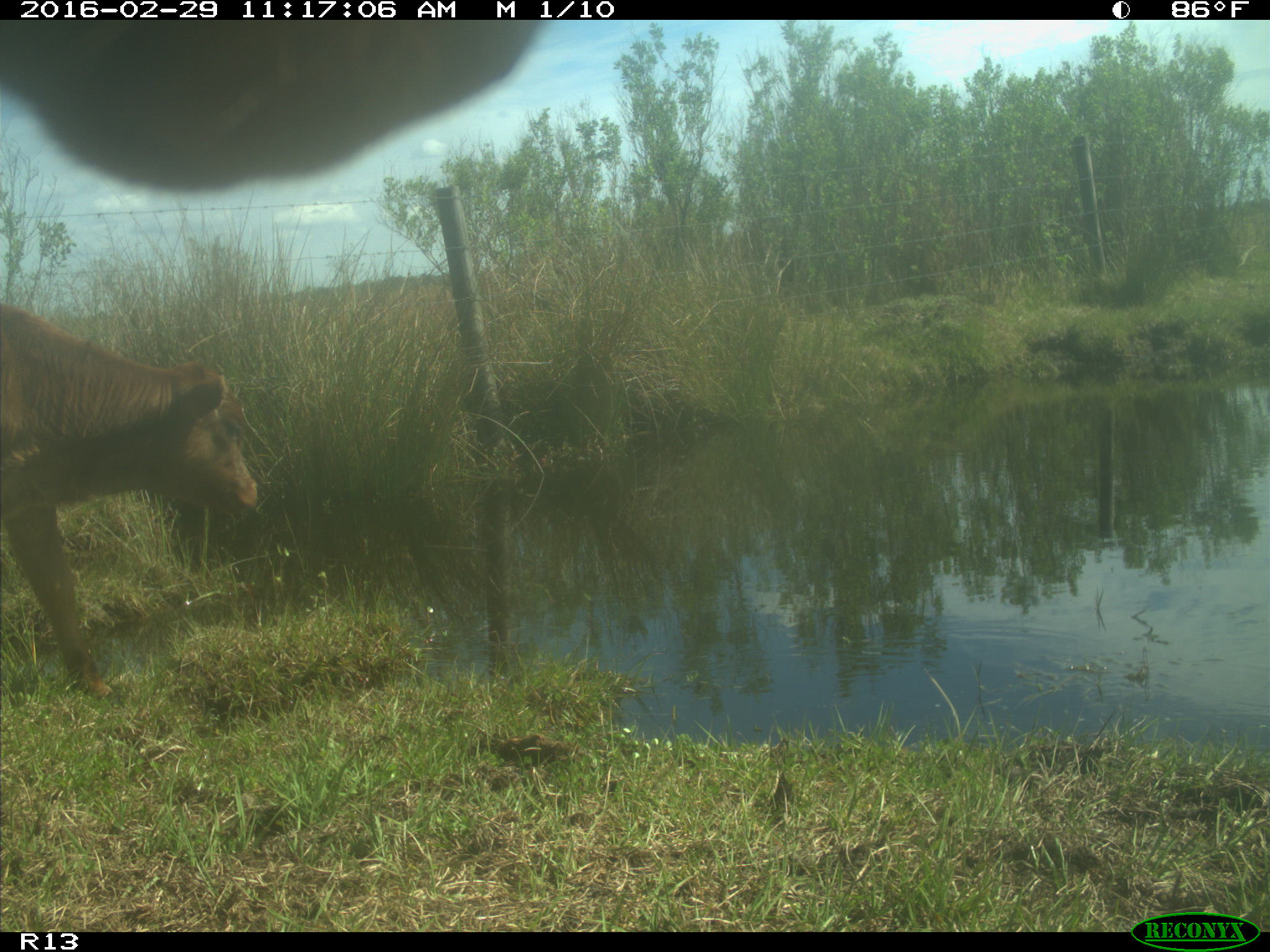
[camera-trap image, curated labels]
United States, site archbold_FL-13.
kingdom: Animalia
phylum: Chordata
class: Mammalia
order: Artiodactyla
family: Bovidae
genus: Bos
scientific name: Bos taurus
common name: domestic cow